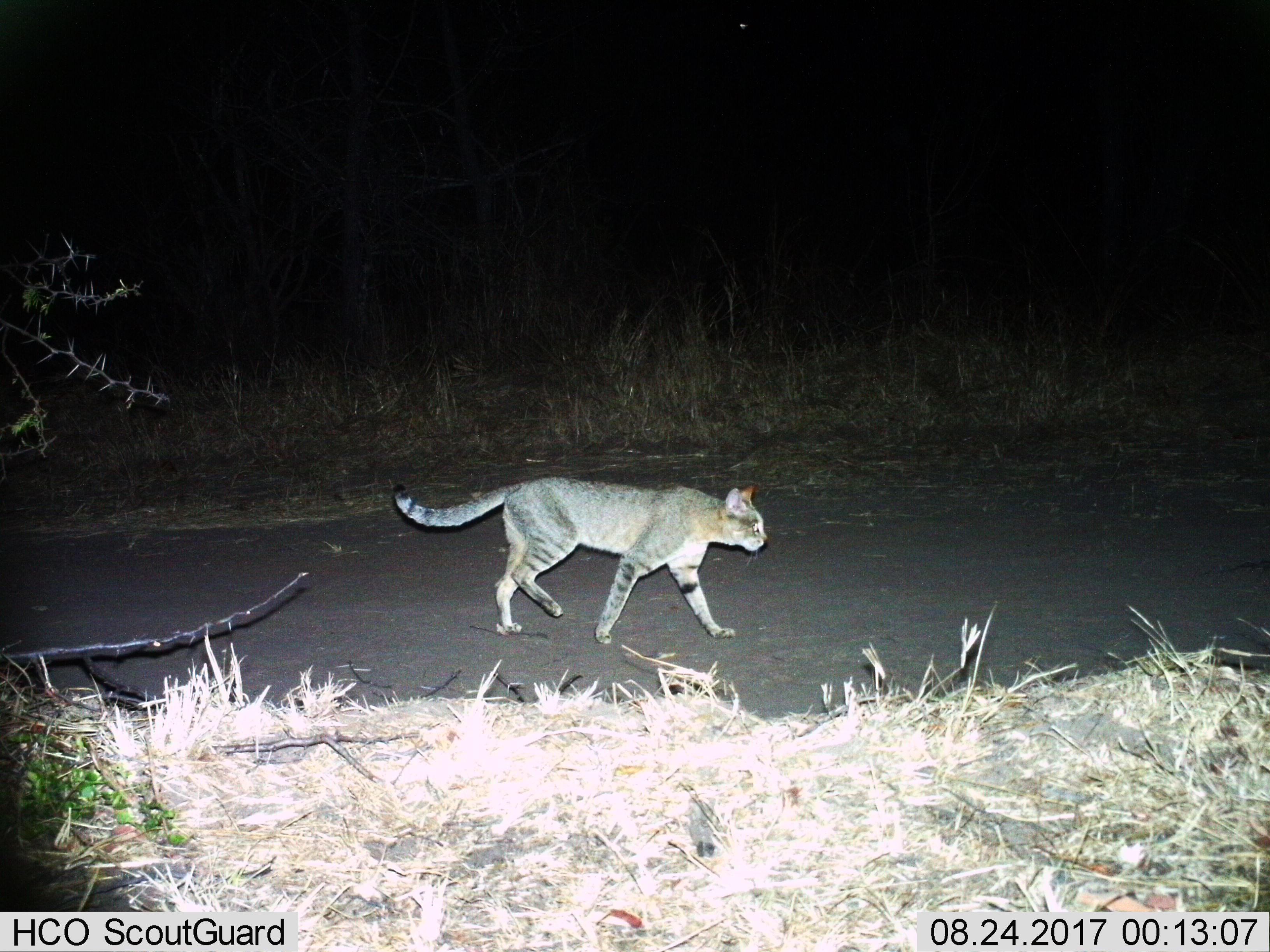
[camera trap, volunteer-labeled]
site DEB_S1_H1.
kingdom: Animalia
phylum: Chordata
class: Mammalia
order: Carnivora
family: Felidae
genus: Felis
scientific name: Felis lybica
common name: african wild cat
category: africanwildcat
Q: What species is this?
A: Africanwildcat (african wild cat) (Felis lybica).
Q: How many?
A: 1.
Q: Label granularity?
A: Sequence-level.